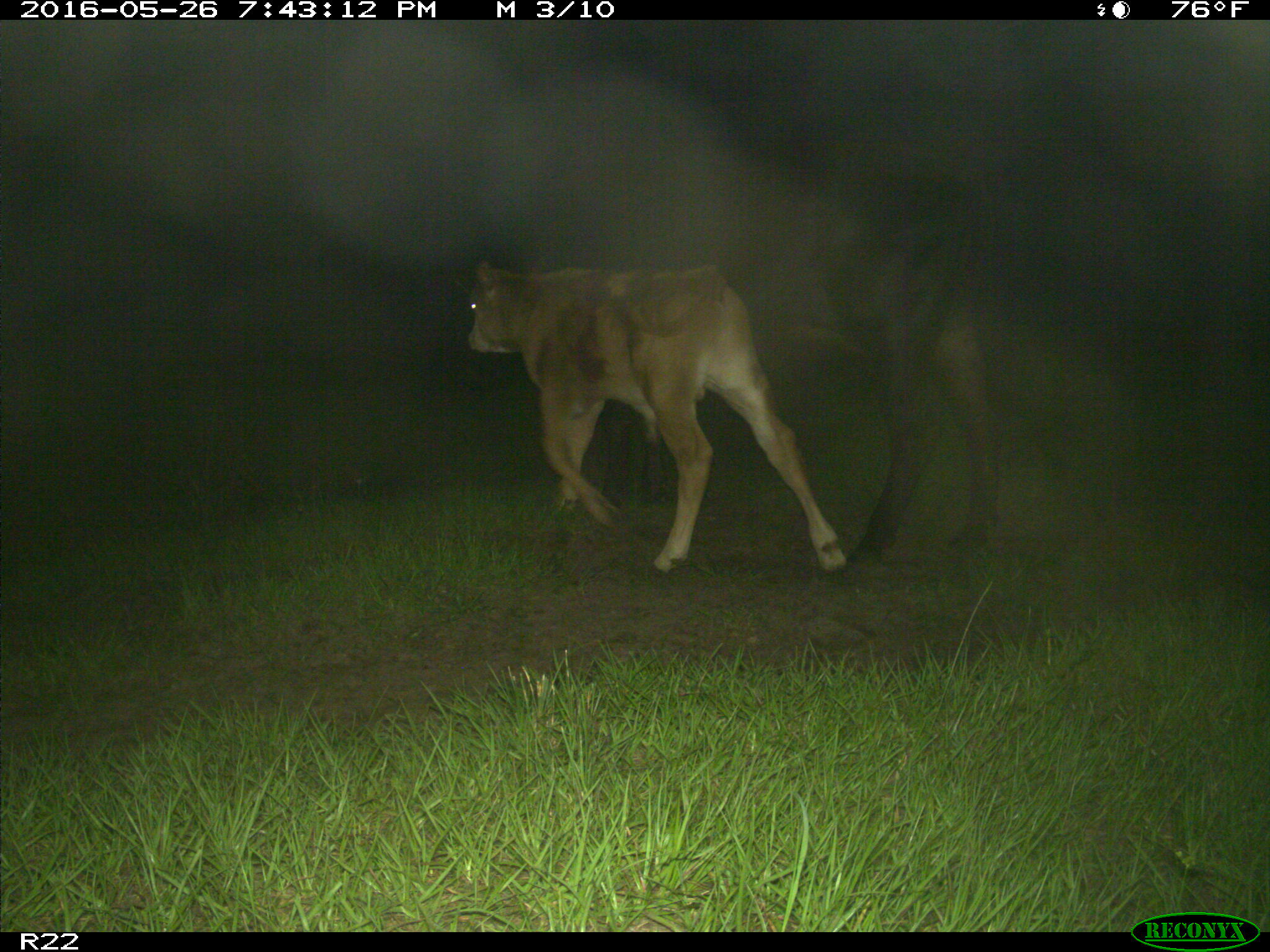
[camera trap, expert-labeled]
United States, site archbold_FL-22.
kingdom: Animalia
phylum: Chordata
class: Mammalia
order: Artiodactyla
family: Bovidae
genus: Bos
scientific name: Bos taurus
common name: domestic cow